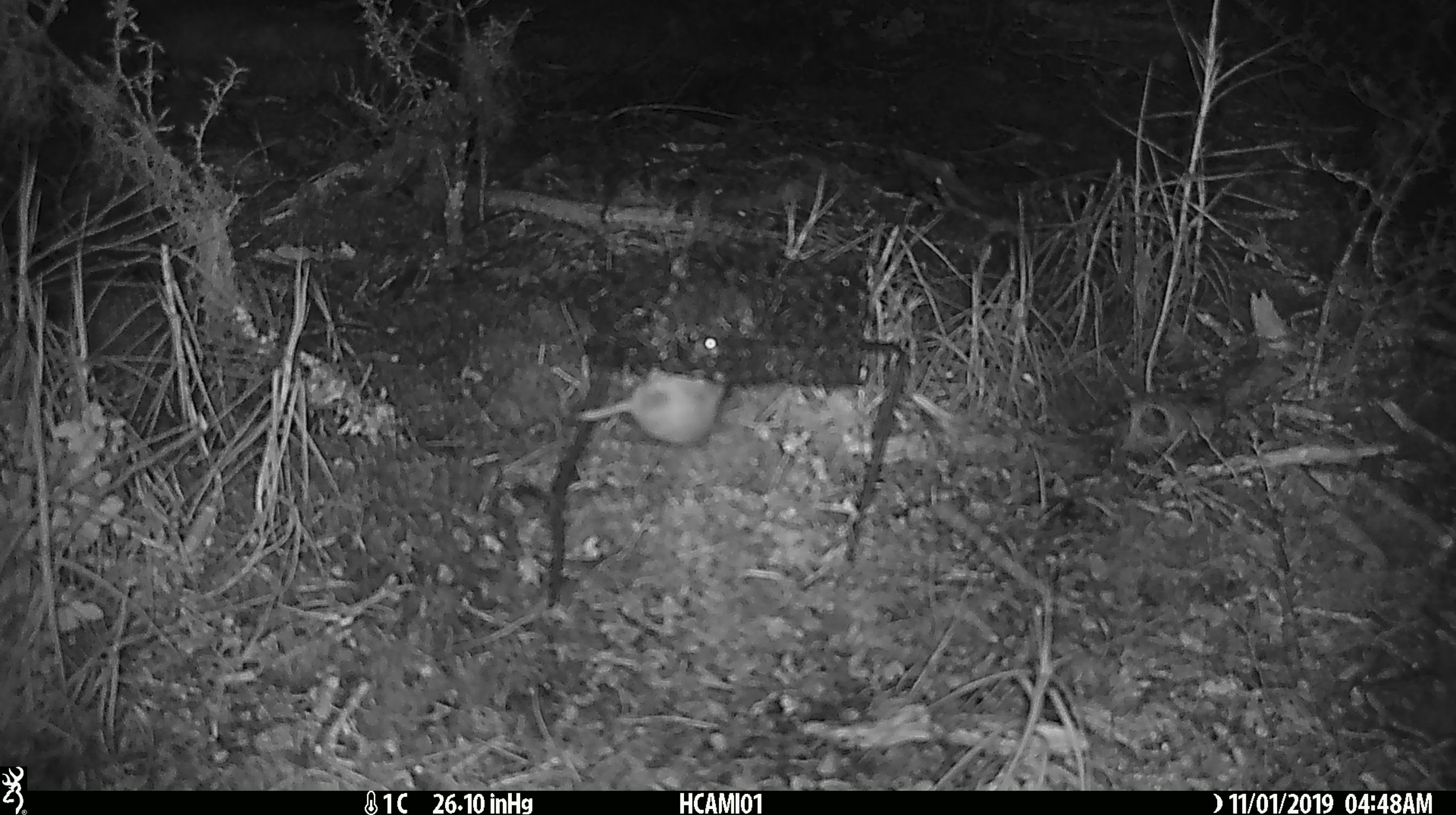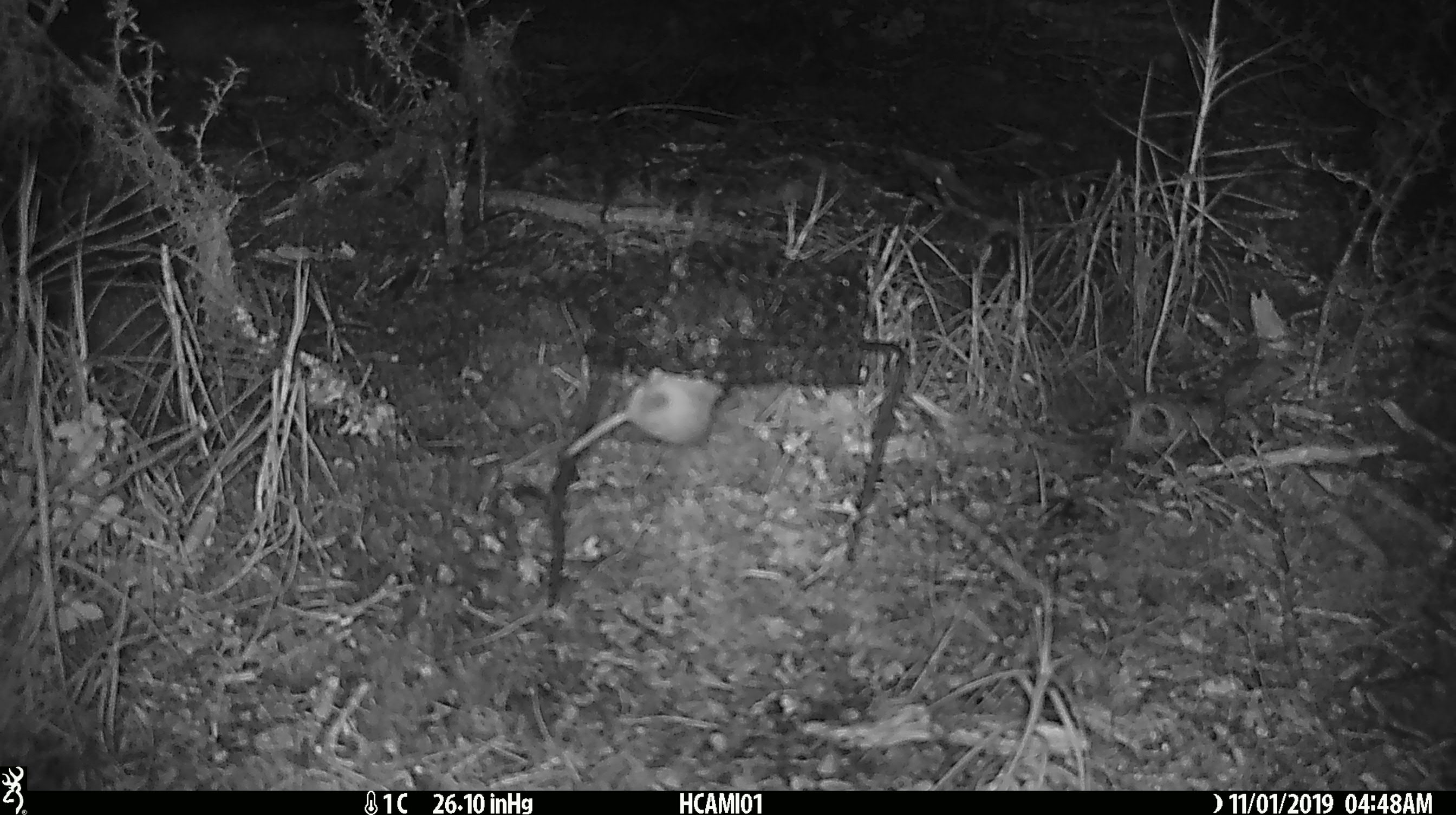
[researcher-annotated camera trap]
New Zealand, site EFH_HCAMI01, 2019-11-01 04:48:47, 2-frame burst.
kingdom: Animalia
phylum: Chordata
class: Mammalia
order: Rodentia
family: Muridae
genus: Mus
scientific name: Mus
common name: mouse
Mouse (Mus).